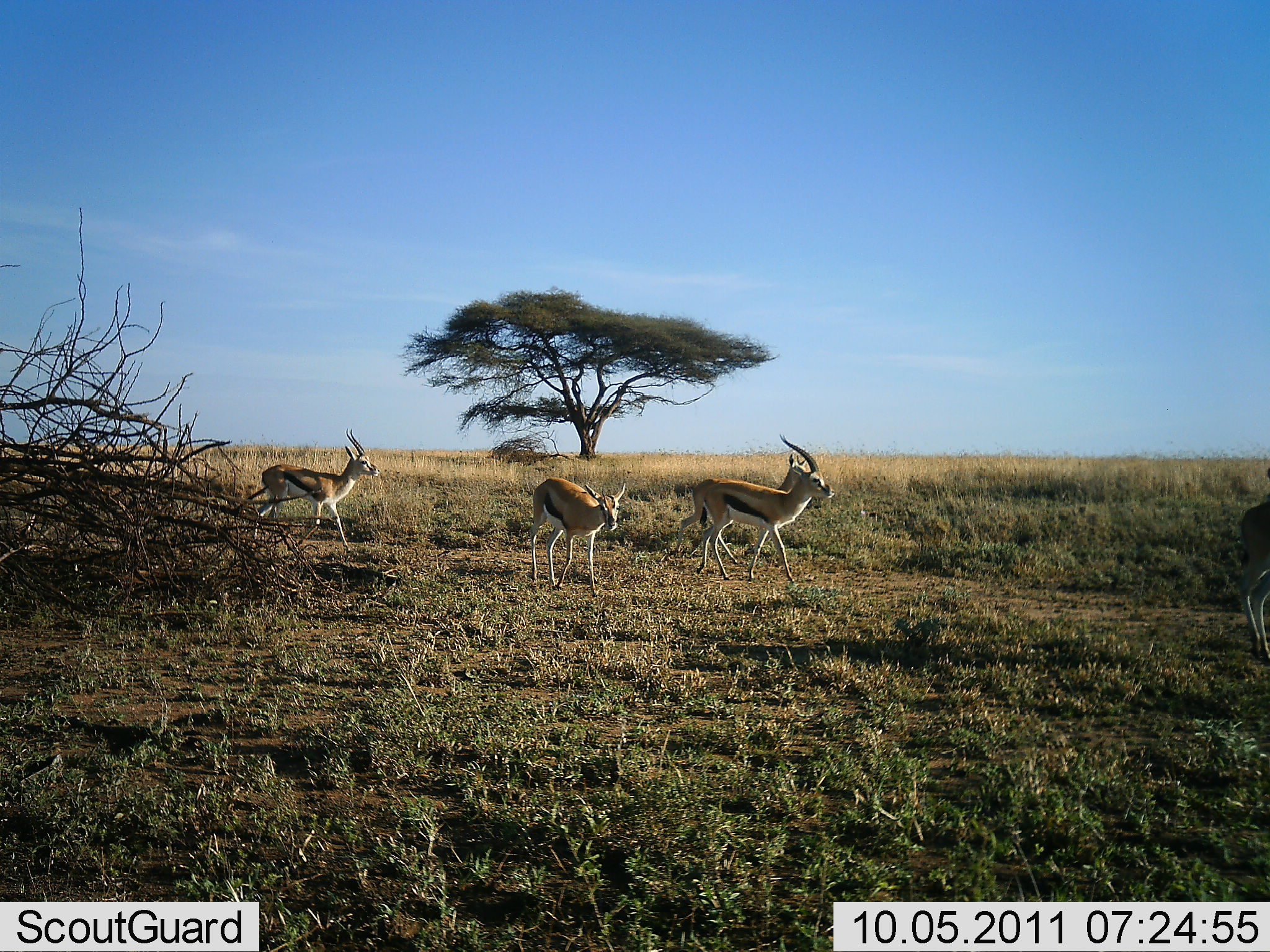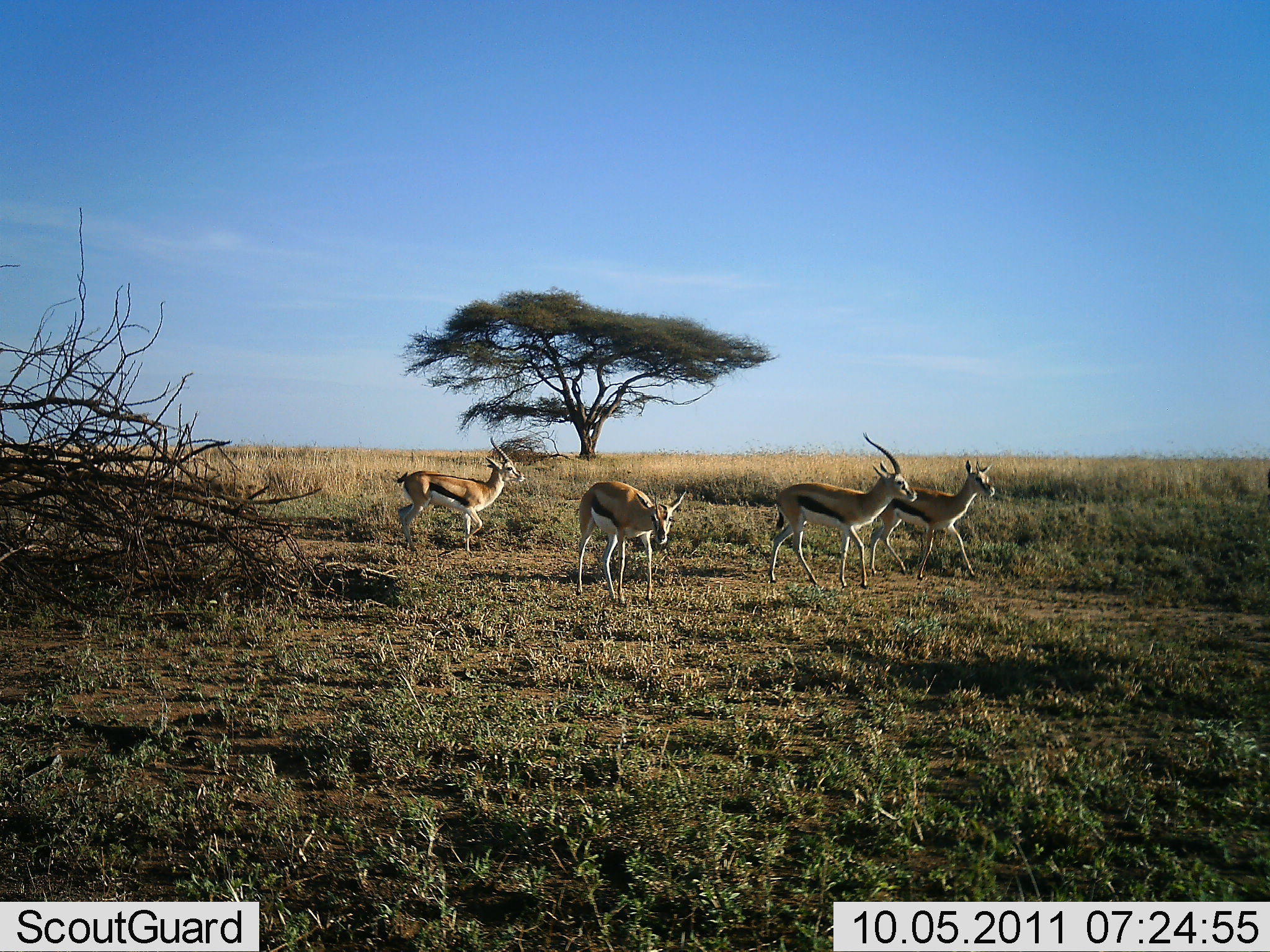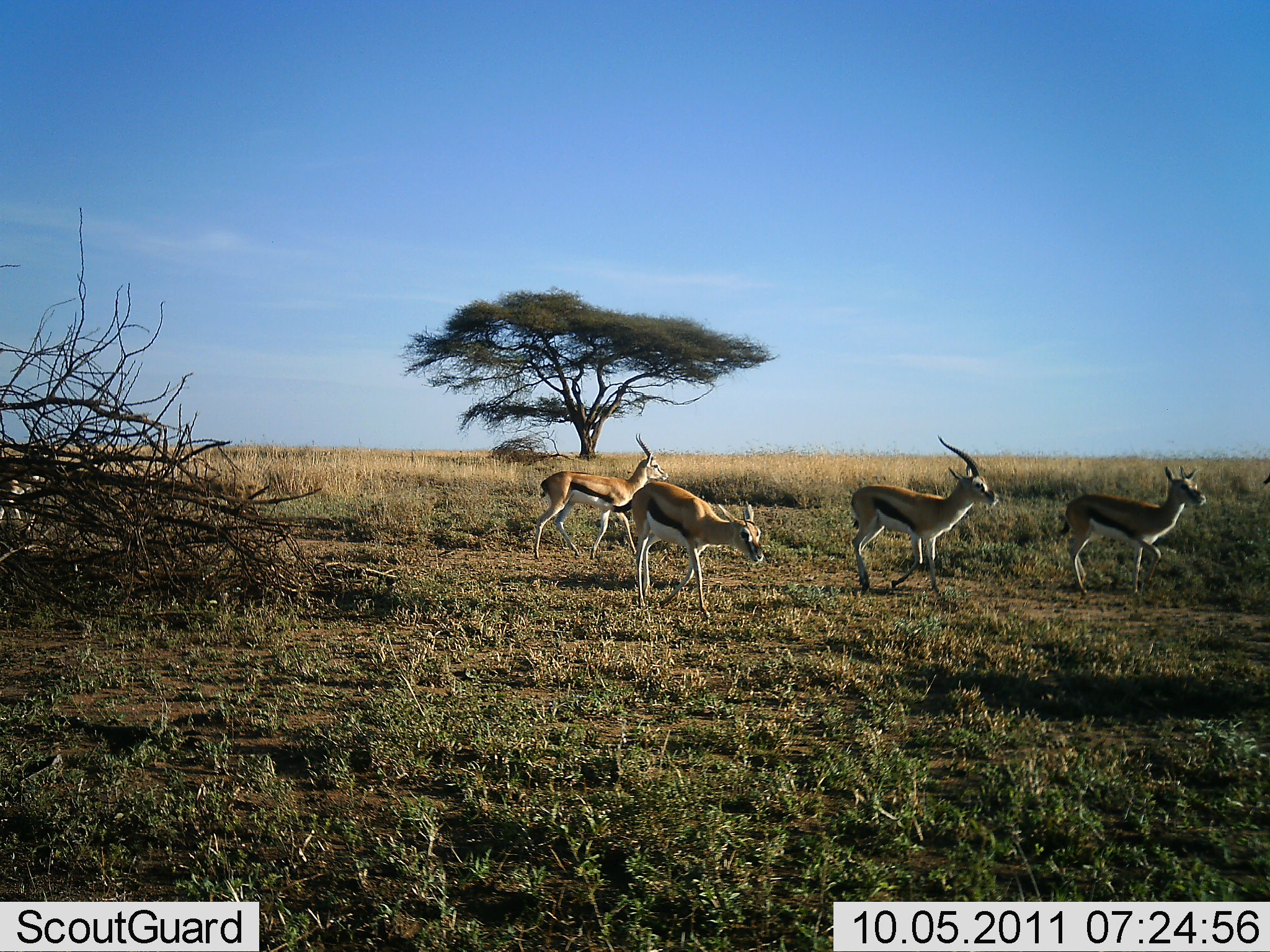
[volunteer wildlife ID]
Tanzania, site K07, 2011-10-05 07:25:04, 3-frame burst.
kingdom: Animalia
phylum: Chordata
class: Mammalia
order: Artiodactyla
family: Bovidae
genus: Eudorcas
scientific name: Eudorcas thomsonii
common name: thomson's gazelle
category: gazellethomsons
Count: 5.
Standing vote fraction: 0%.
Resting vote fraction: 0%.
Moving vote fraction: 100%.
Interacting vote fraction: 0%.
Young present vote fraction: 0%.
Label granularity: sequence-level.